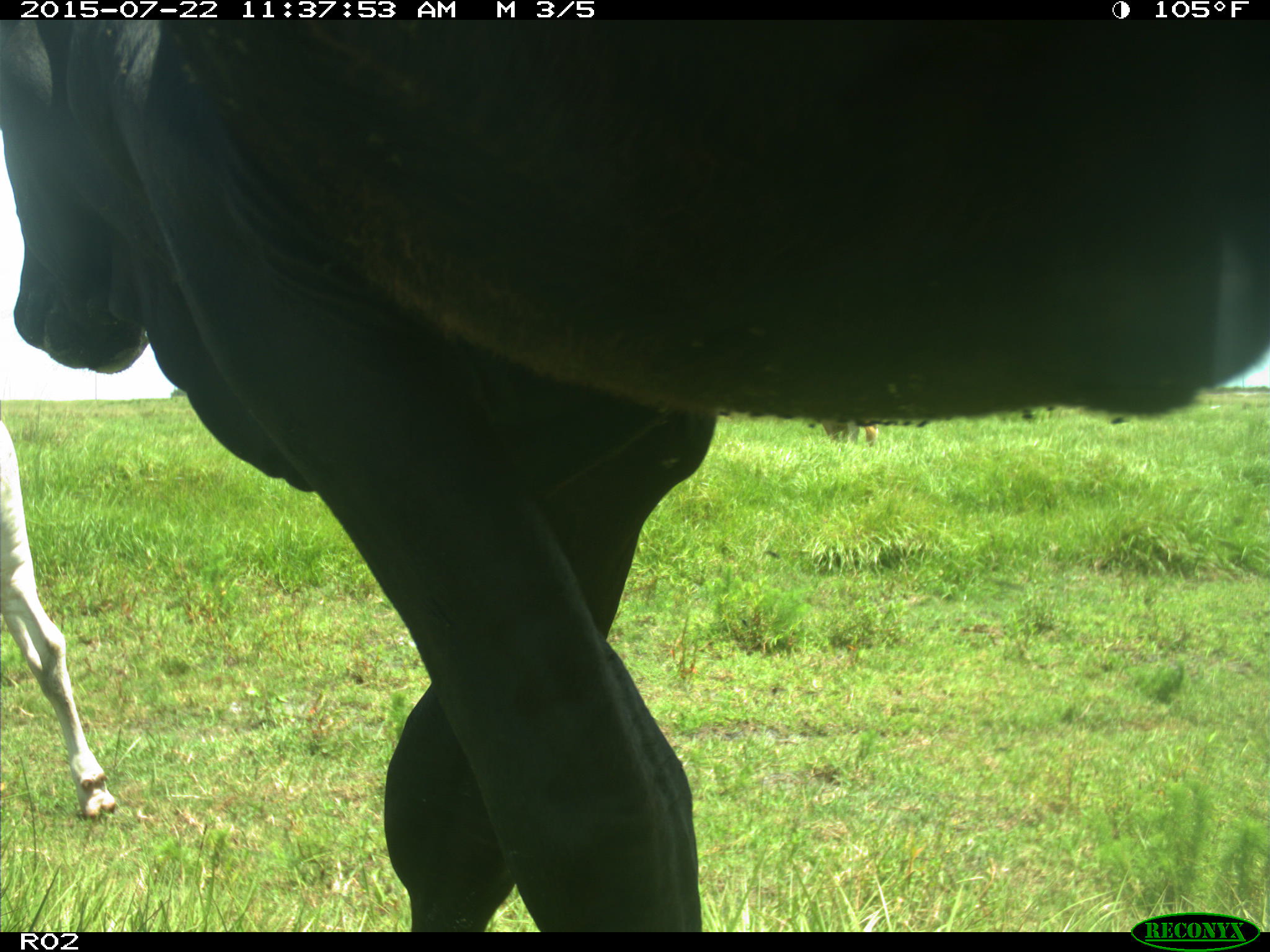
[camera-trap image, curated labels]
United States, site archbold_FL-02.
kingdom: Animalia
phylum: Chordata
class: Mammalia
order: Artiodactyla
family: Bovidae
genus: Bos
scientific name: Bos taurus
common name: domestic cow